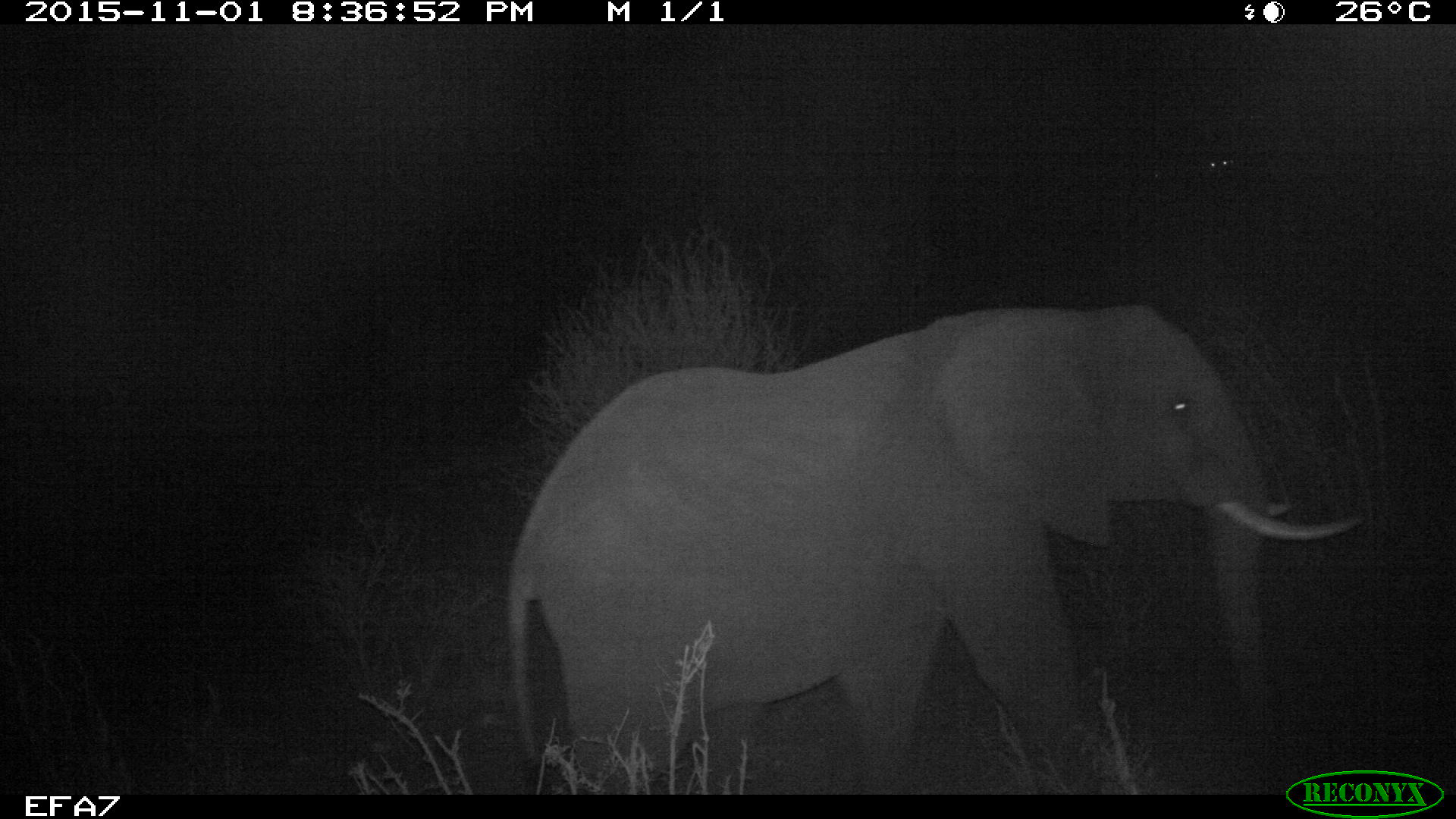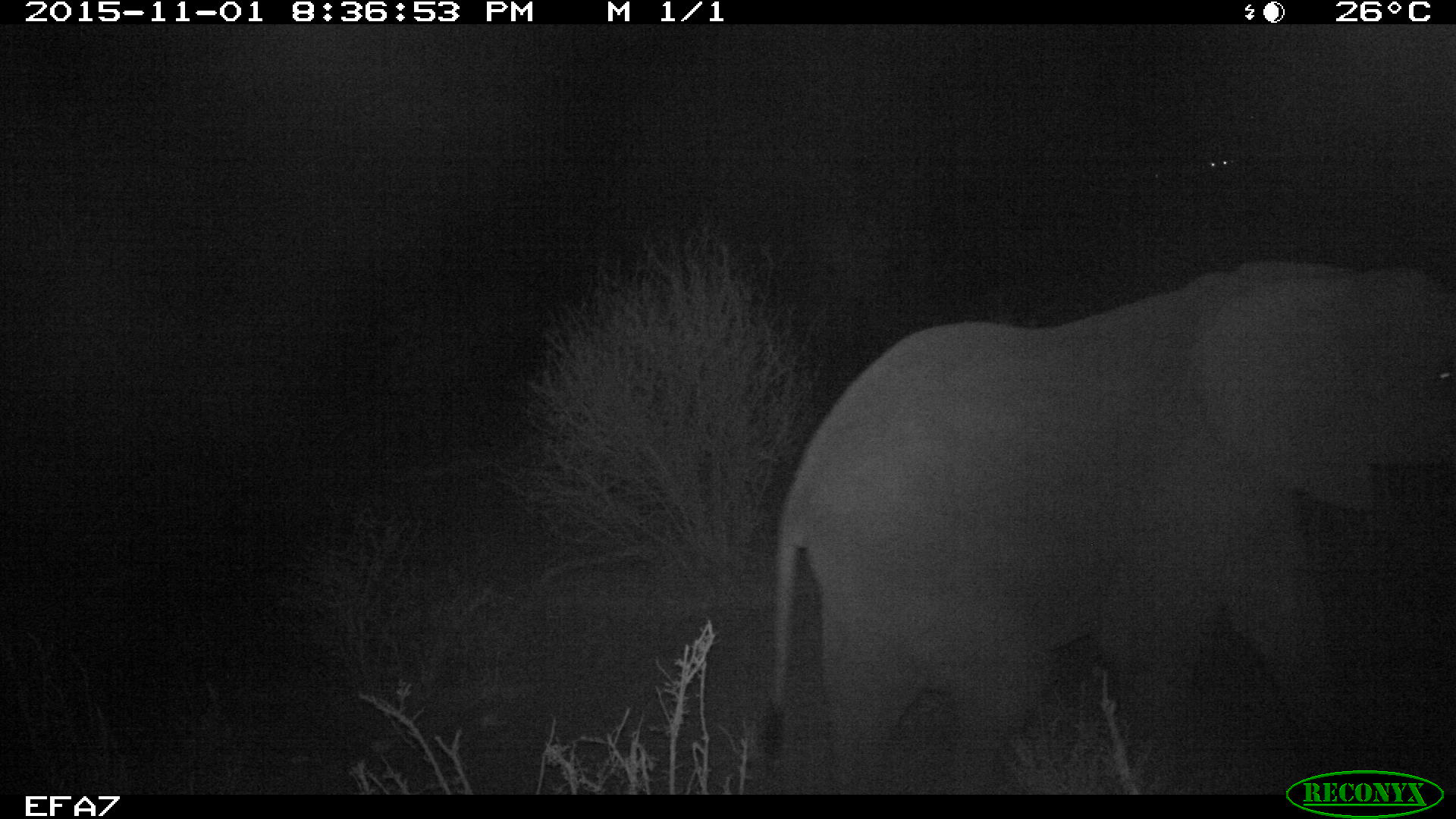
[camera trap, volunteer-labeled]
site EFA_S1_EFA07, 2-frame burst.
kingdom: Animalia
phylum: Chordata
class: Mammalia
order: Proboscidea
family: Elephantidae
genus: Loxodonta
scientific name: Loxodonta africana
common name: african bush elephant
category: elephant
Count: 1.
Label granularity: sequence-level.